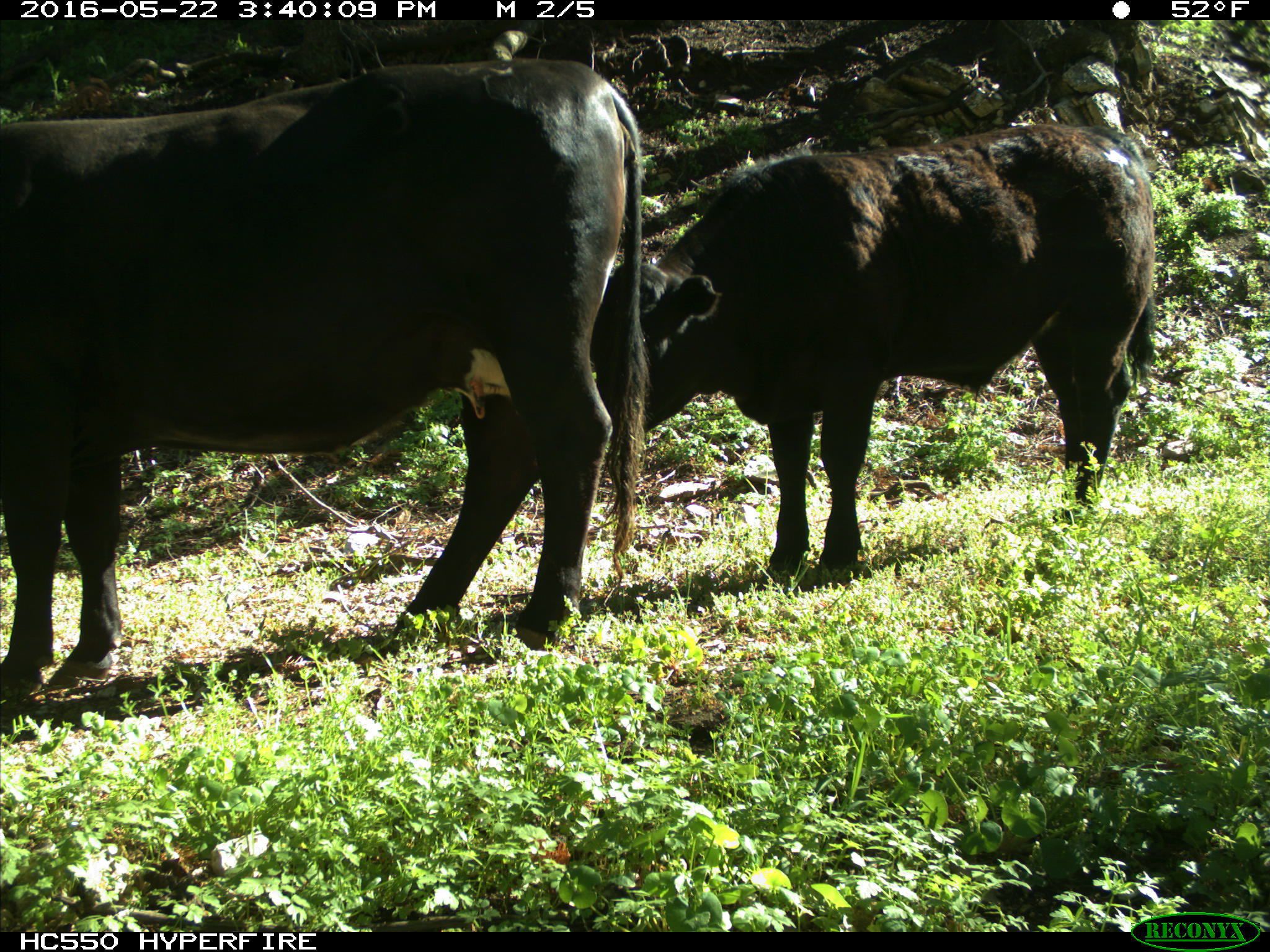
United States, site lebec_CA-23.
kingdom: Animalia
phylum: Chordata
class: Mammalia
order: Artiodactyla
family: Bovidae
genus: Bos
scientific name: Bos taurus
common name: domestic cow